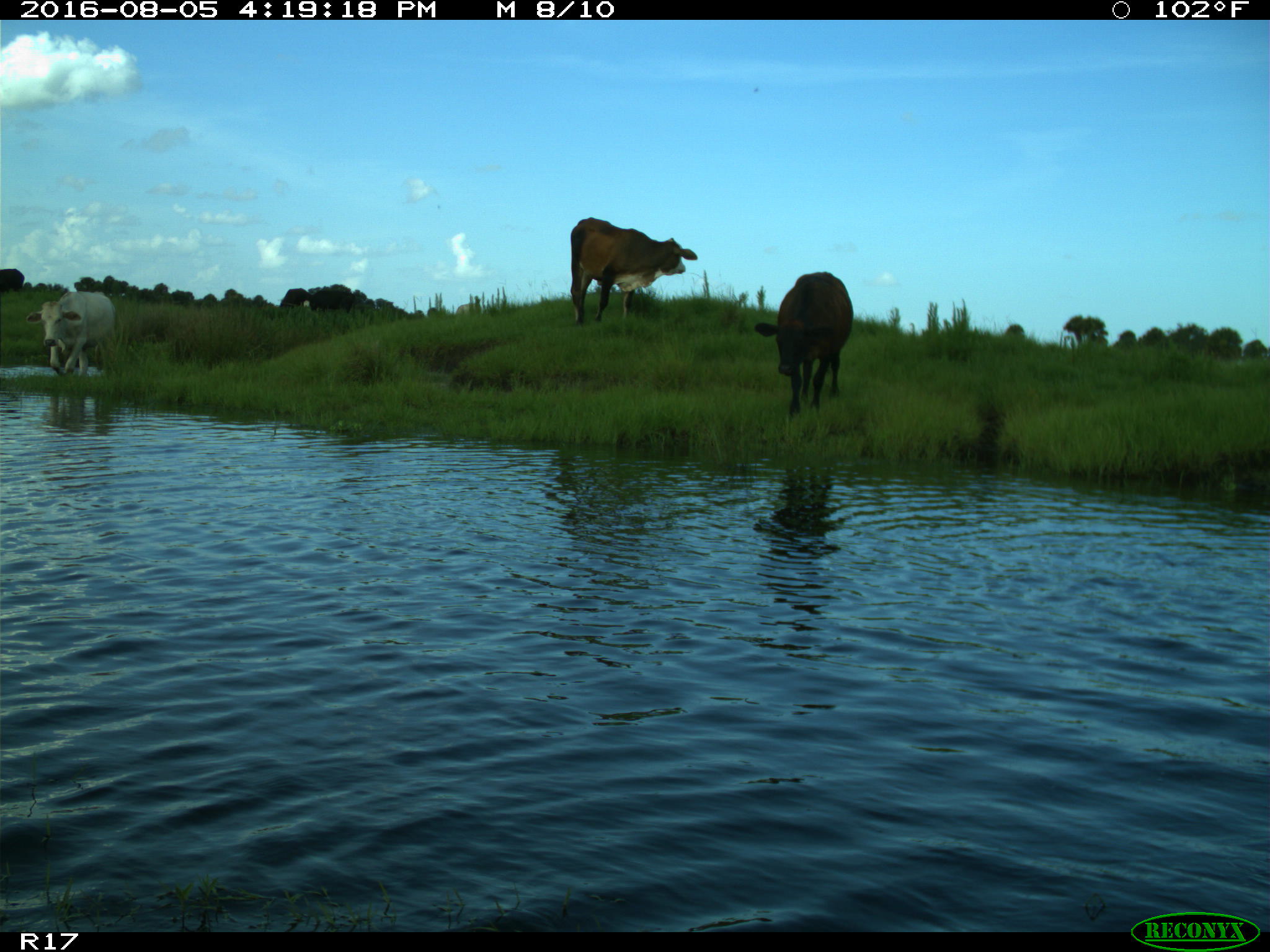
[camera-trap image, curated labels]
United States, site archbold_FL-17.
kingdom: Animalia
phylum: Chordata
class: Mammalia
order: Artiodactyla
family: Bovidae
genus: Bos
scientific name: Bos taurus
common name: domestic cow